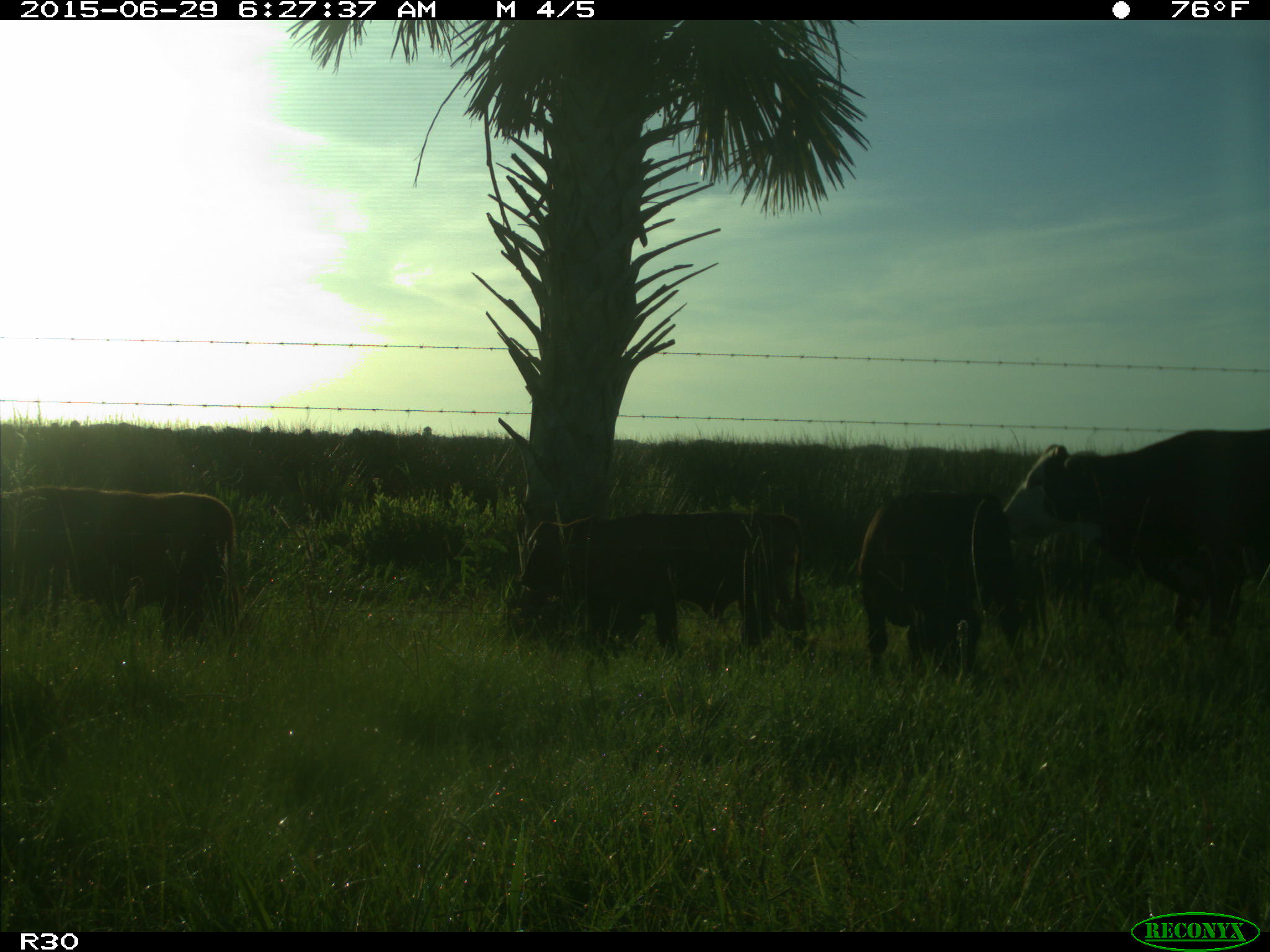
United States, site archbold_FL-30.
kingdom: Animalia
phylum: Chordata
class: Mammalia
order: Artiodactyla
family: Bovidae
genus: Bos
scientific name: Bos taurus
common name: domestic cow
Bos taurus (domestic cow).